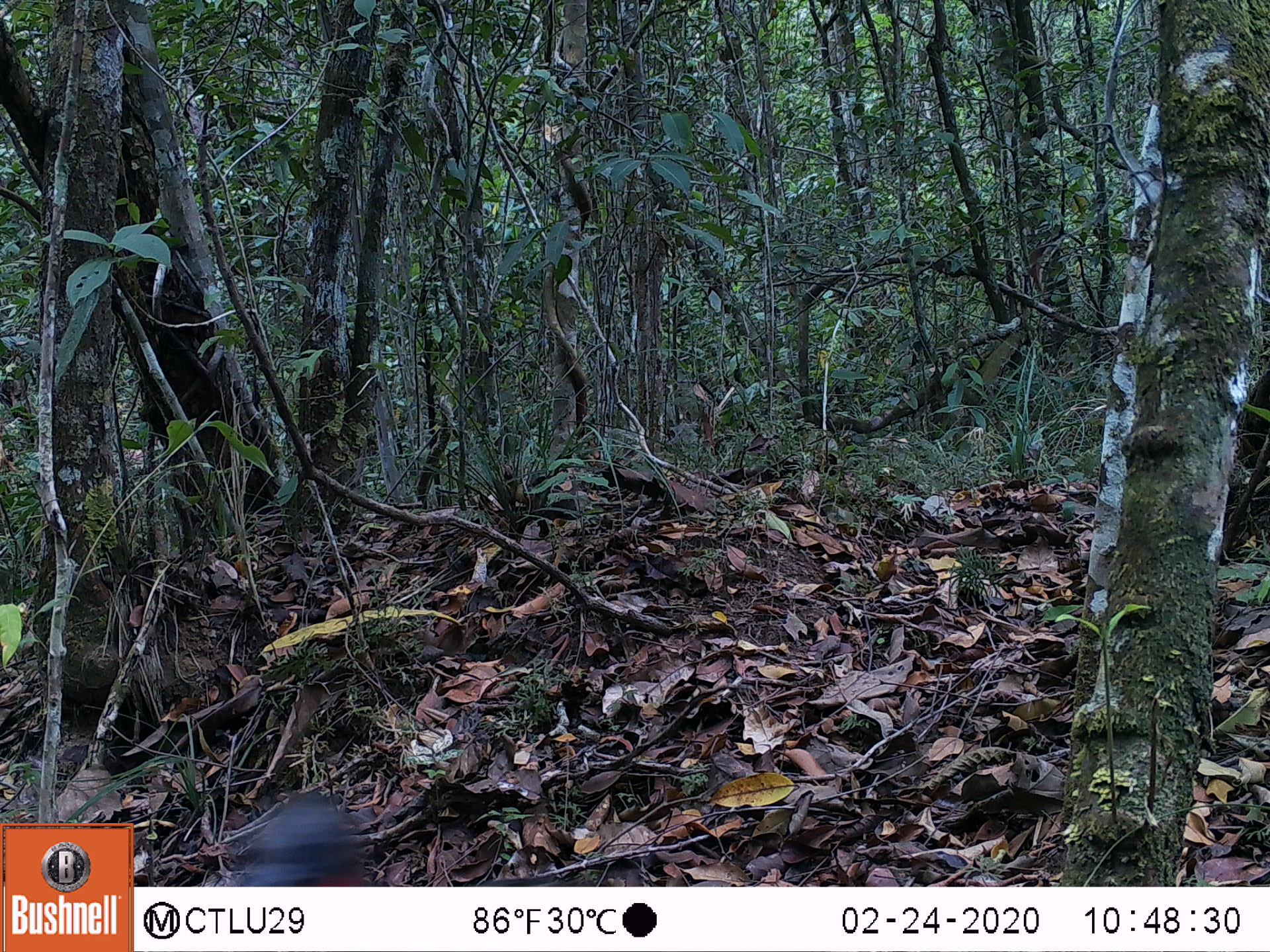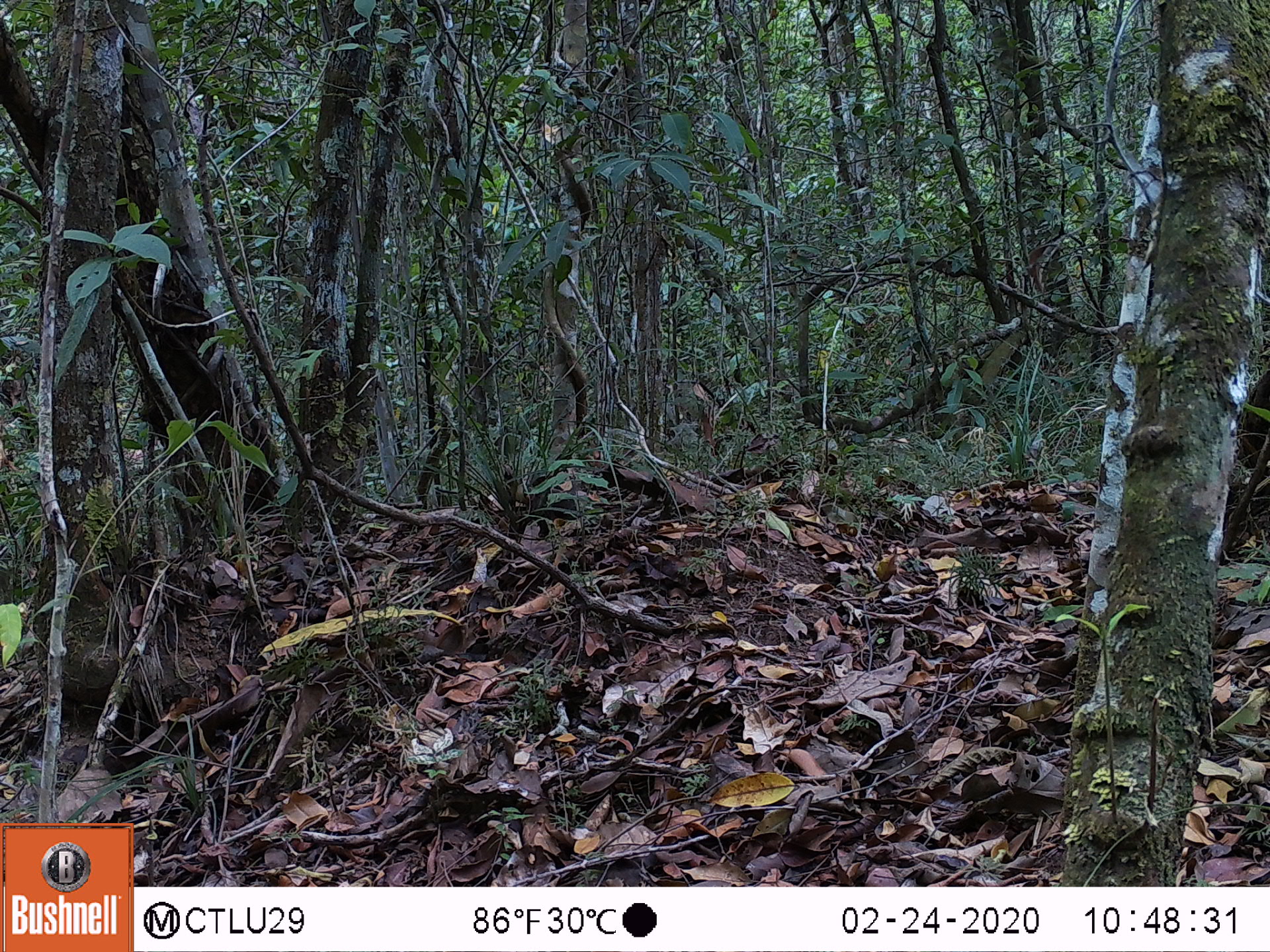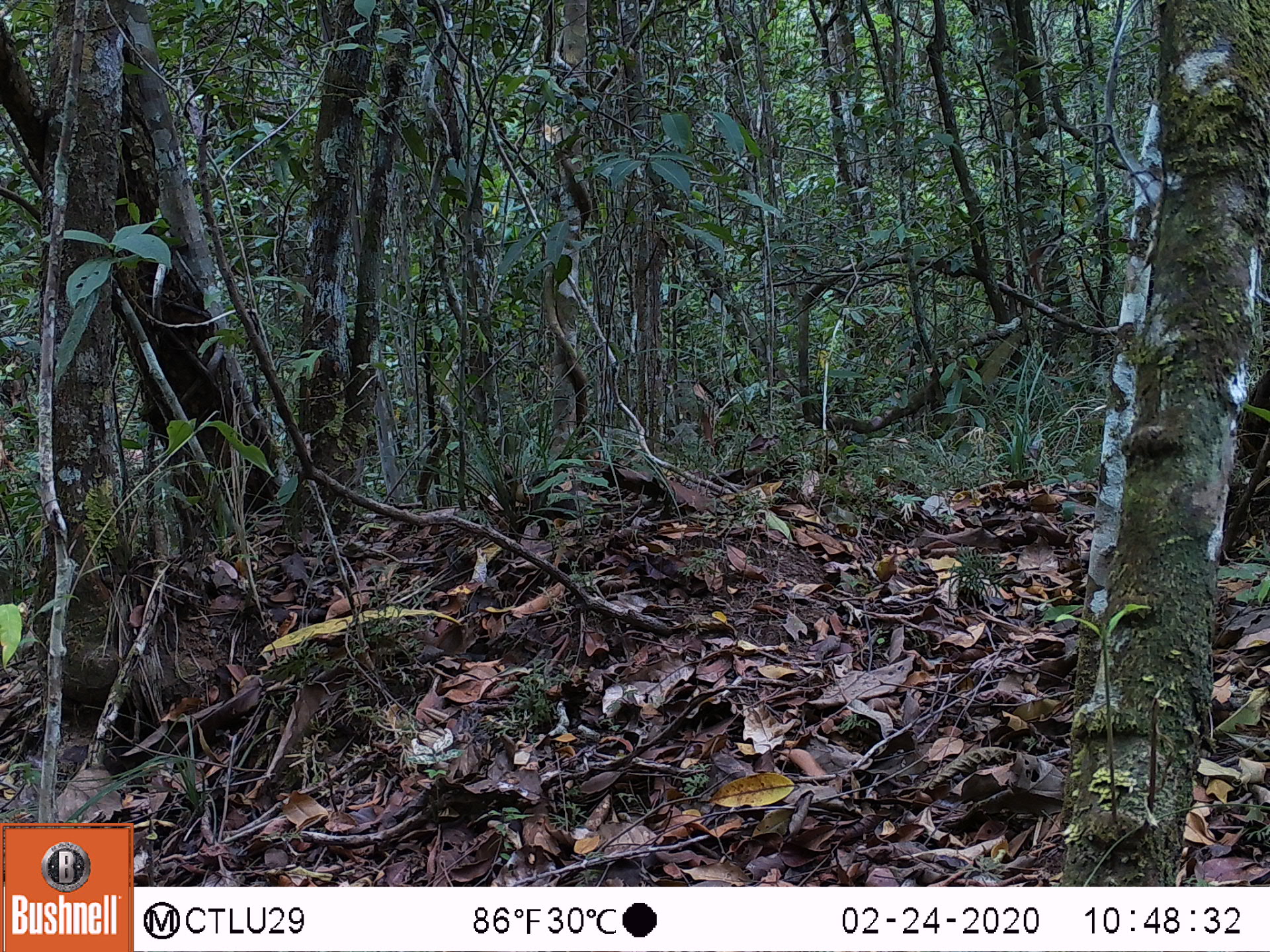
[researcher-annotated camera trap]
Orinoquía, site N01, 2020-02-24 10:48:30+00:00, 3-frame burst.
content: unidentified animal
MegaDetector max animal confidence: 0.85